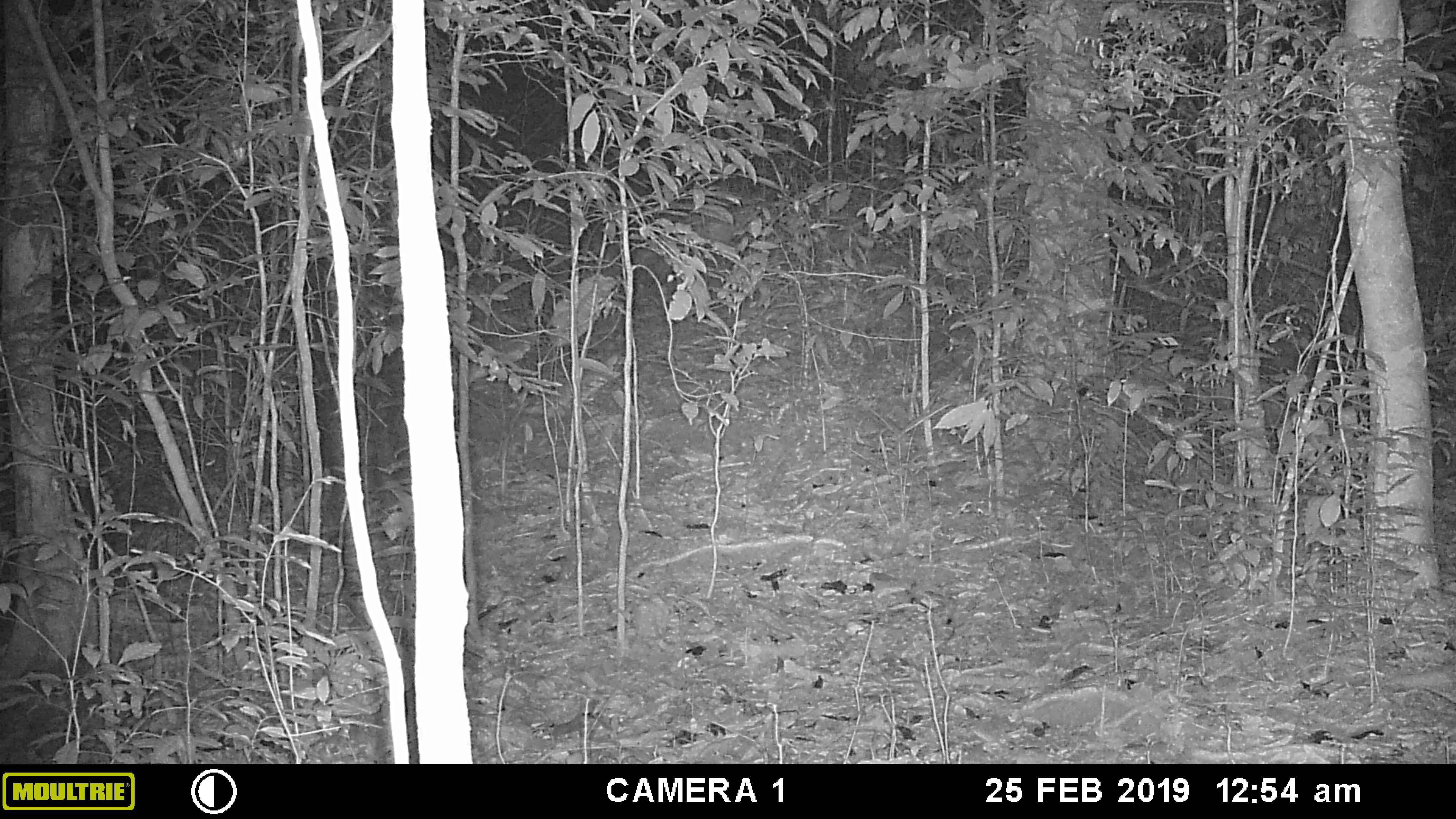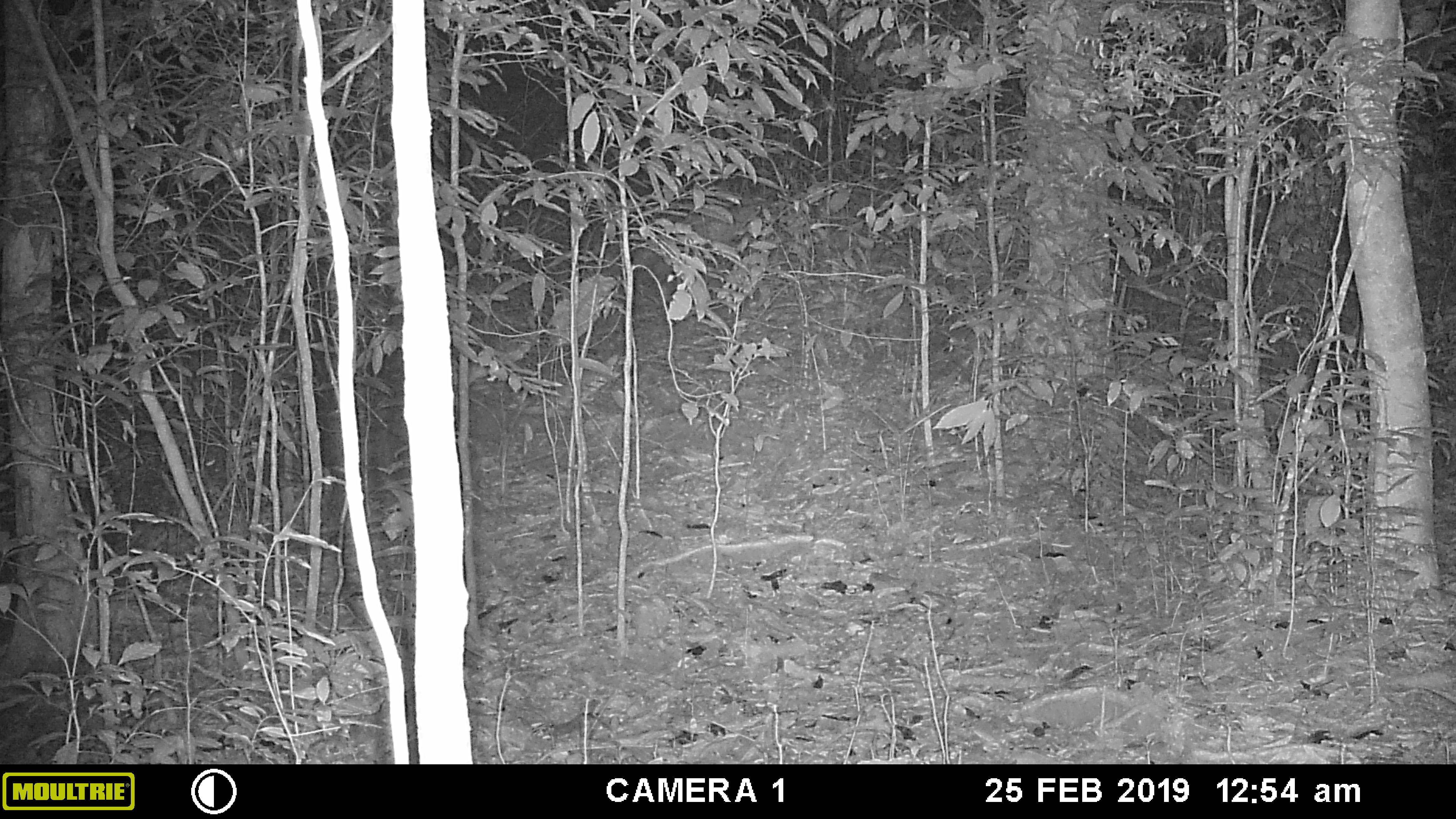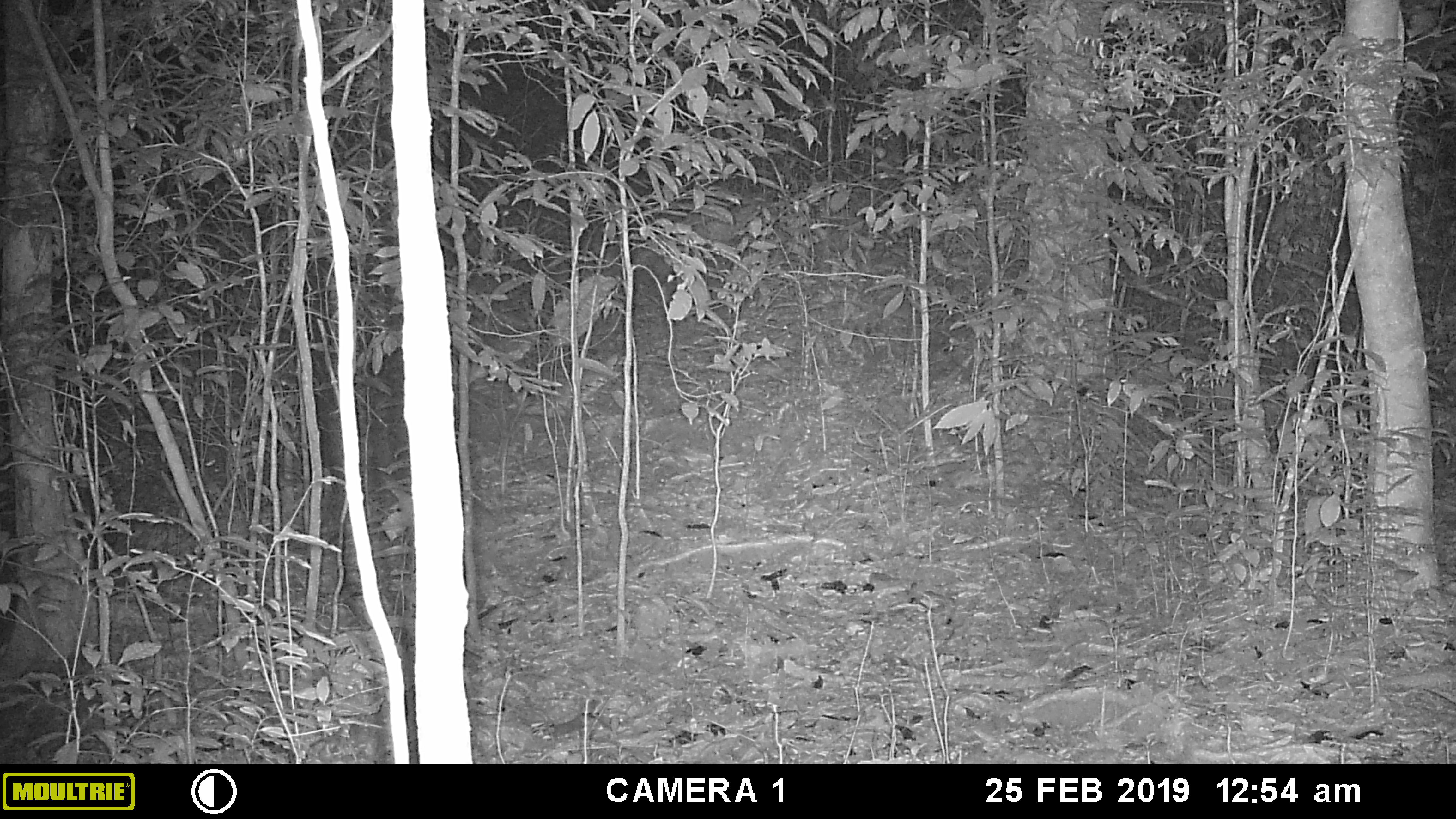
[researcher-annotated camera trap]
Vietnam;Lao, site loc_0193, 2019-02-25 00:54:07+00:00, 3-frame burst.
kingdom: Animalia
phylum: Chordata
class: Mammalia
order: Artiodactyla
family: Cervidae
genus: Muntiacus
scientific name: Muntiacus vuquangensis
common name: large-antlered muntjac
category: large antlered muntjac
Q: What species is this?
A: Large antlered muntjac (large-antlered muntjac) (Muntiacus vuquangensis).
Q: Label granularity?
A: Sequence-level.